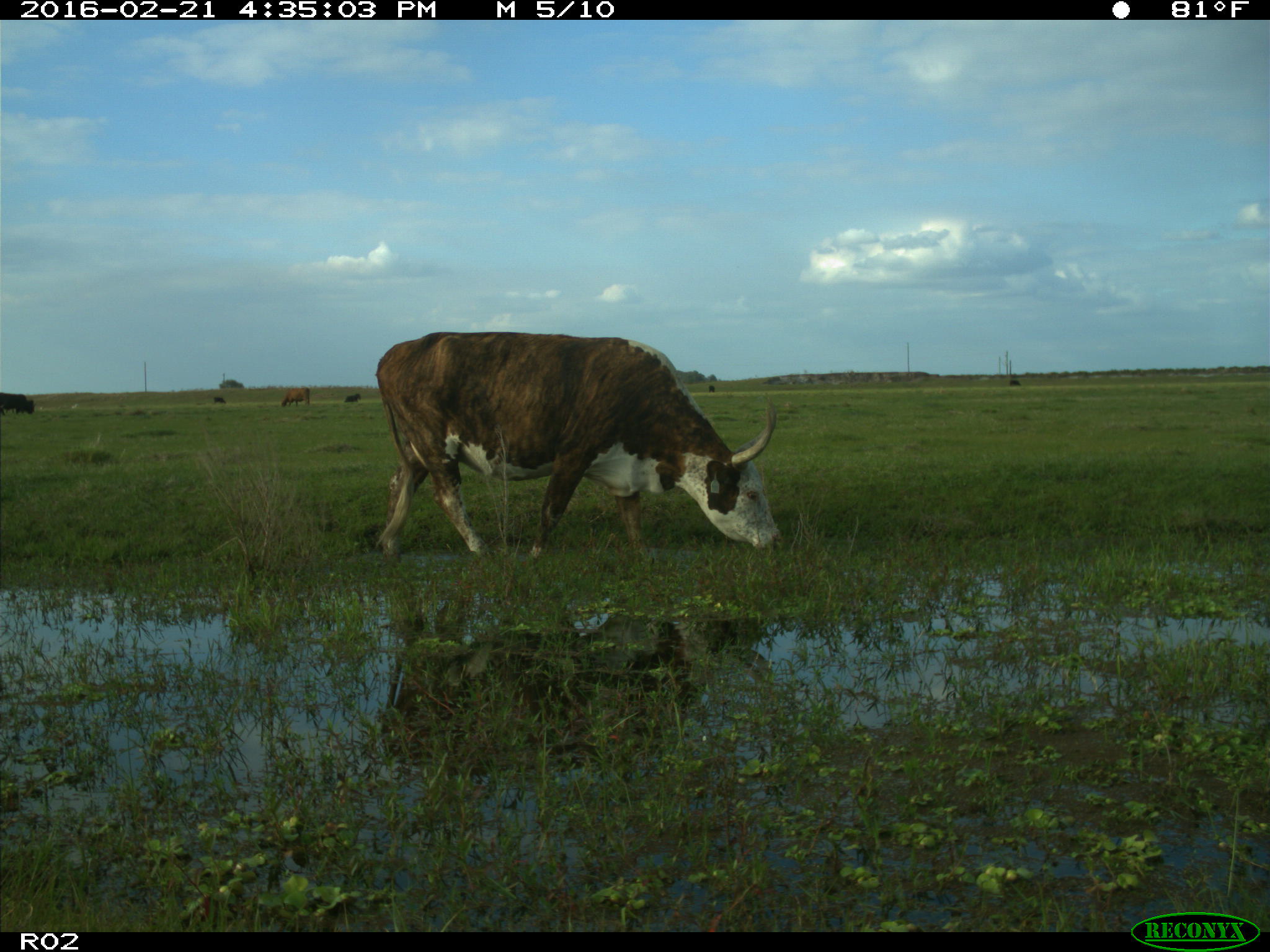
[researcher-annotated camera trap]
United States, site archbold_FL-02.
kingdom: Animalia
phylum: Chordata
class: Mammalia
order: Artiodactyla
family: Bovidae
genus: Bos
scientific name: Bos taurus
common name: domestic cow